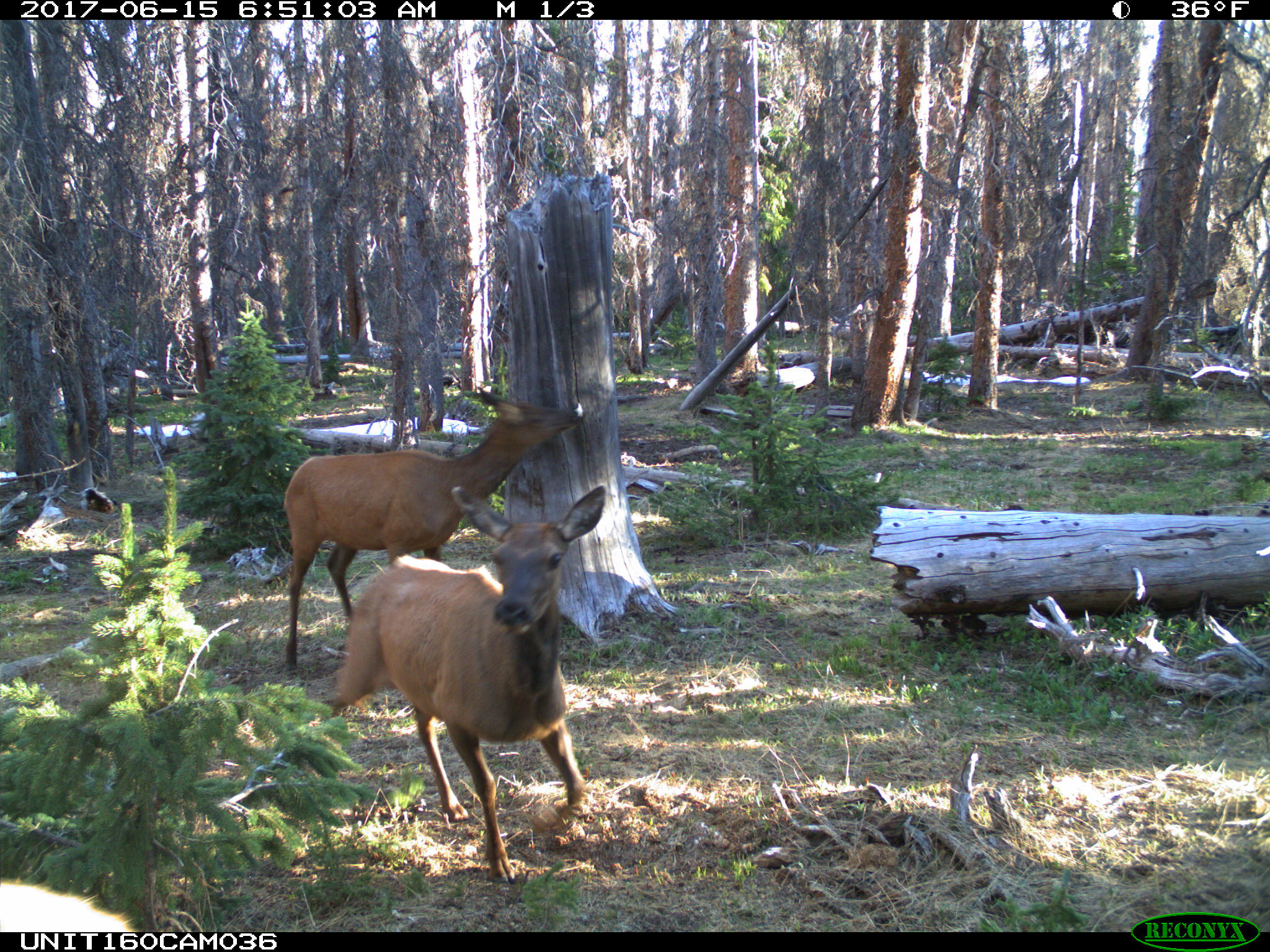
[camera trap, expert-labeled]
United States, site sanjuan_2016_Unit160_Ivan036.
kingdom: Animalia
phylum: Chordata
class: Mammalia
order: Artiodactyla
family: Cervidae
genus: Cervus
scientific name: Cervus elaphus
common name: red deer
Cervus elaphus (red deer).